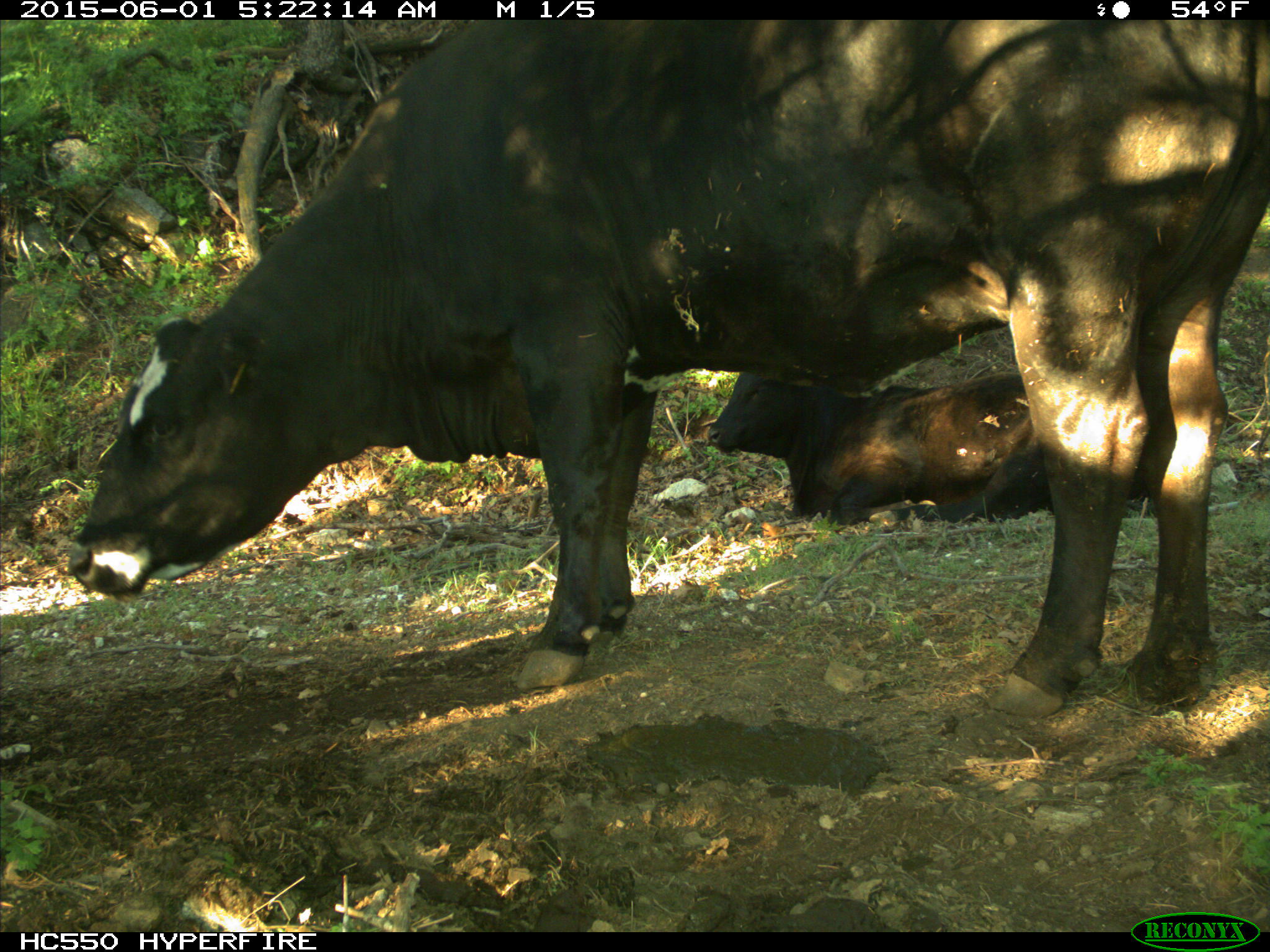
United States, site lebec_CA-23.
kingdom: Animalia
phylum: Chordata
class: Mammalia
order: Artiodactyla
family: Bovidae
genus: Bos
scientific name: Bos taurus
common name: domestic cow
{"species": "Bos taurus (domestic cow)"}